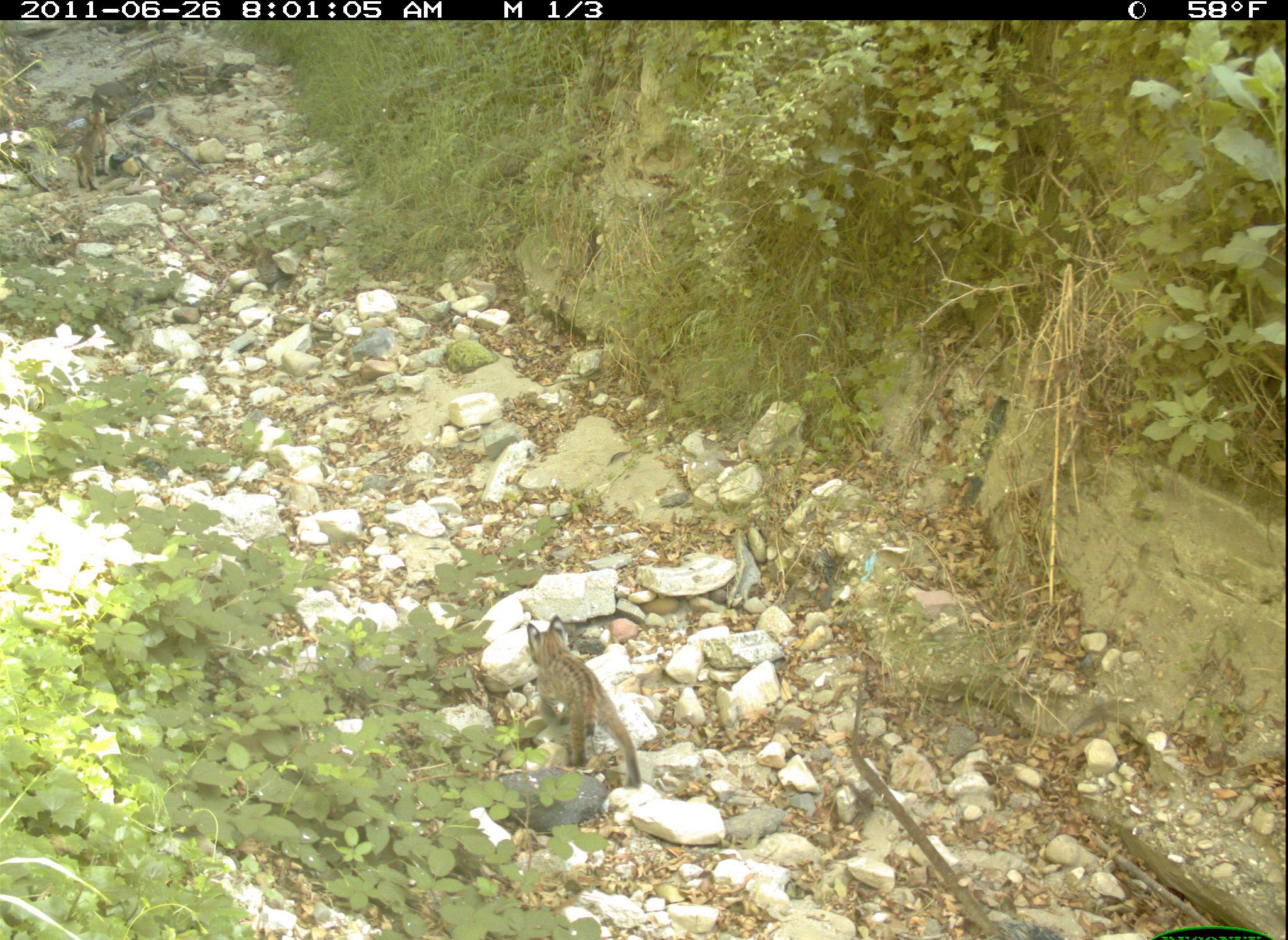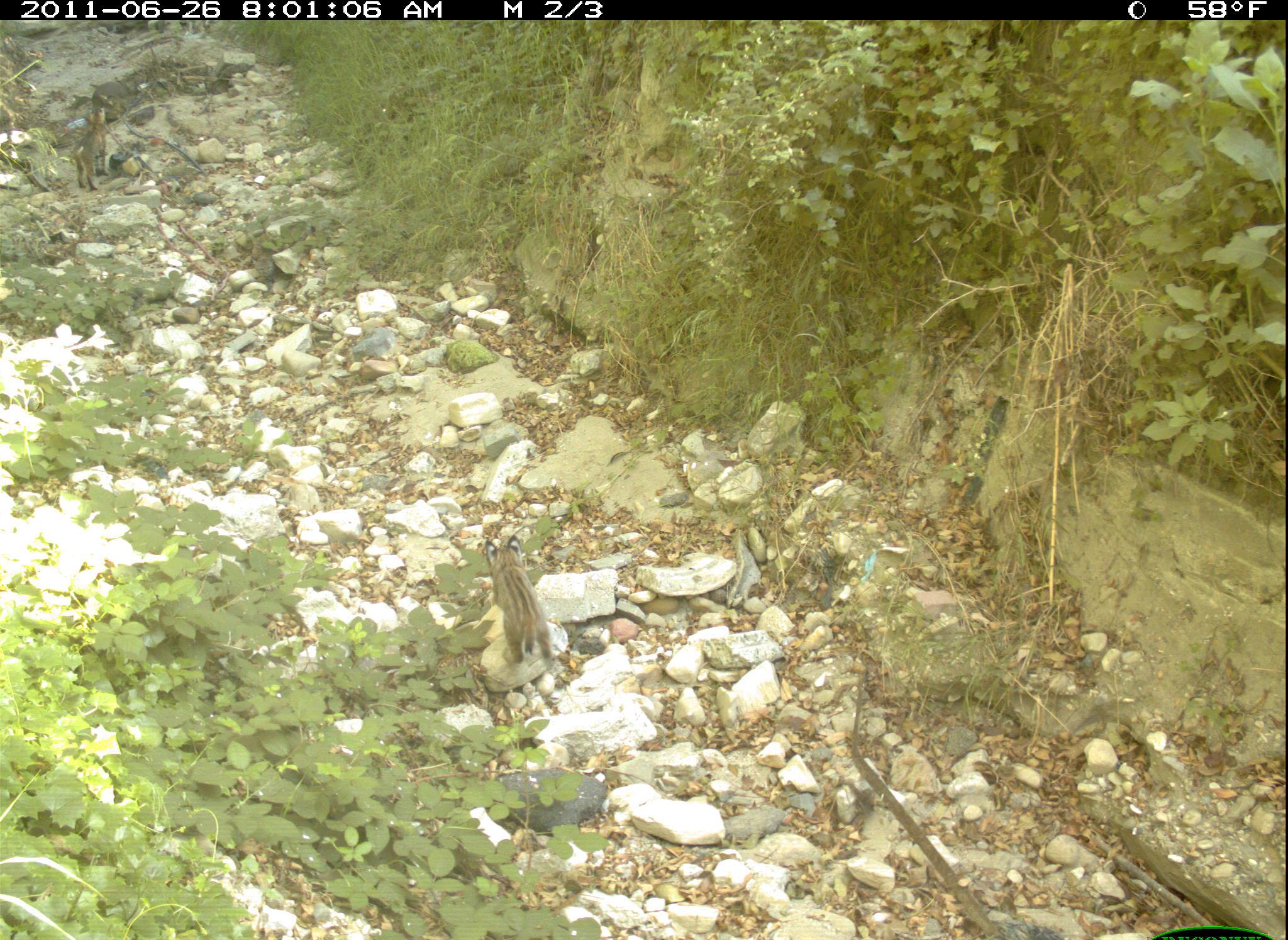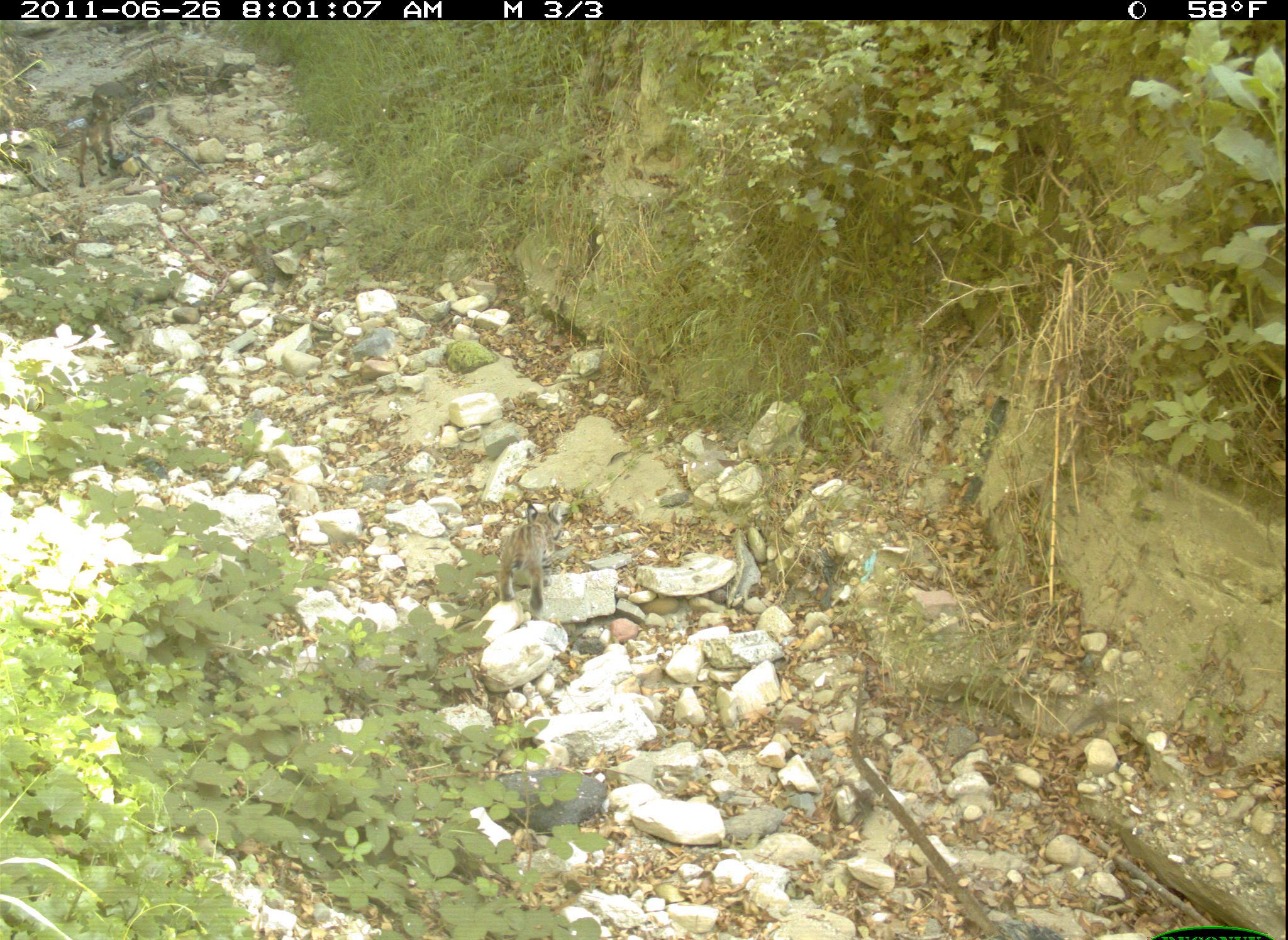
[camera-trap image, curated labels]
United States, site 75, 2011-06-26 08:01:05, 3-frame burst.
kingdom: Animalia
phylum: Chordata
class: Mammalia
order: Carnivora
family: Felidae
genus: Lynx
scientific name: Lynx rufus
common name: bobcat